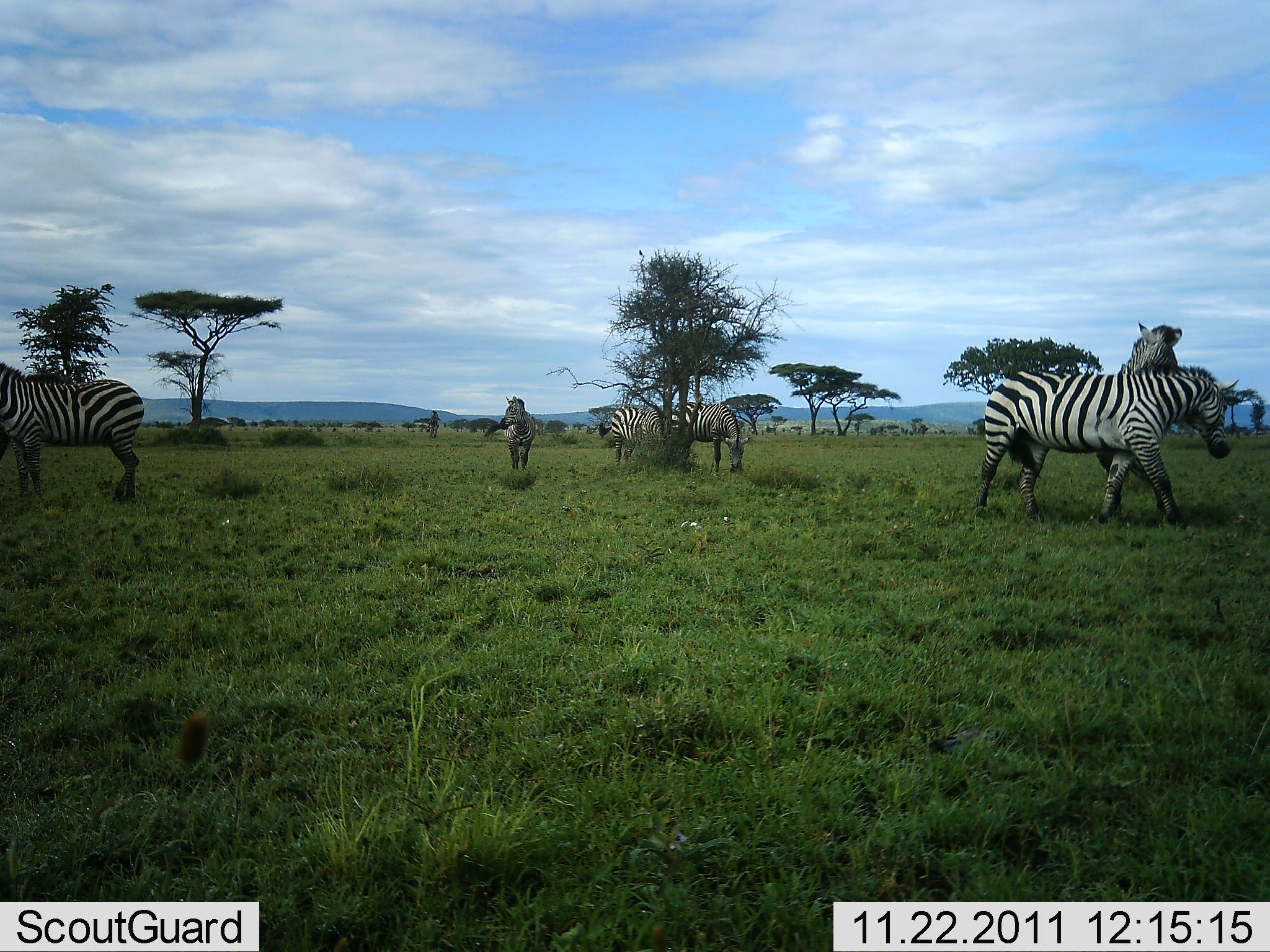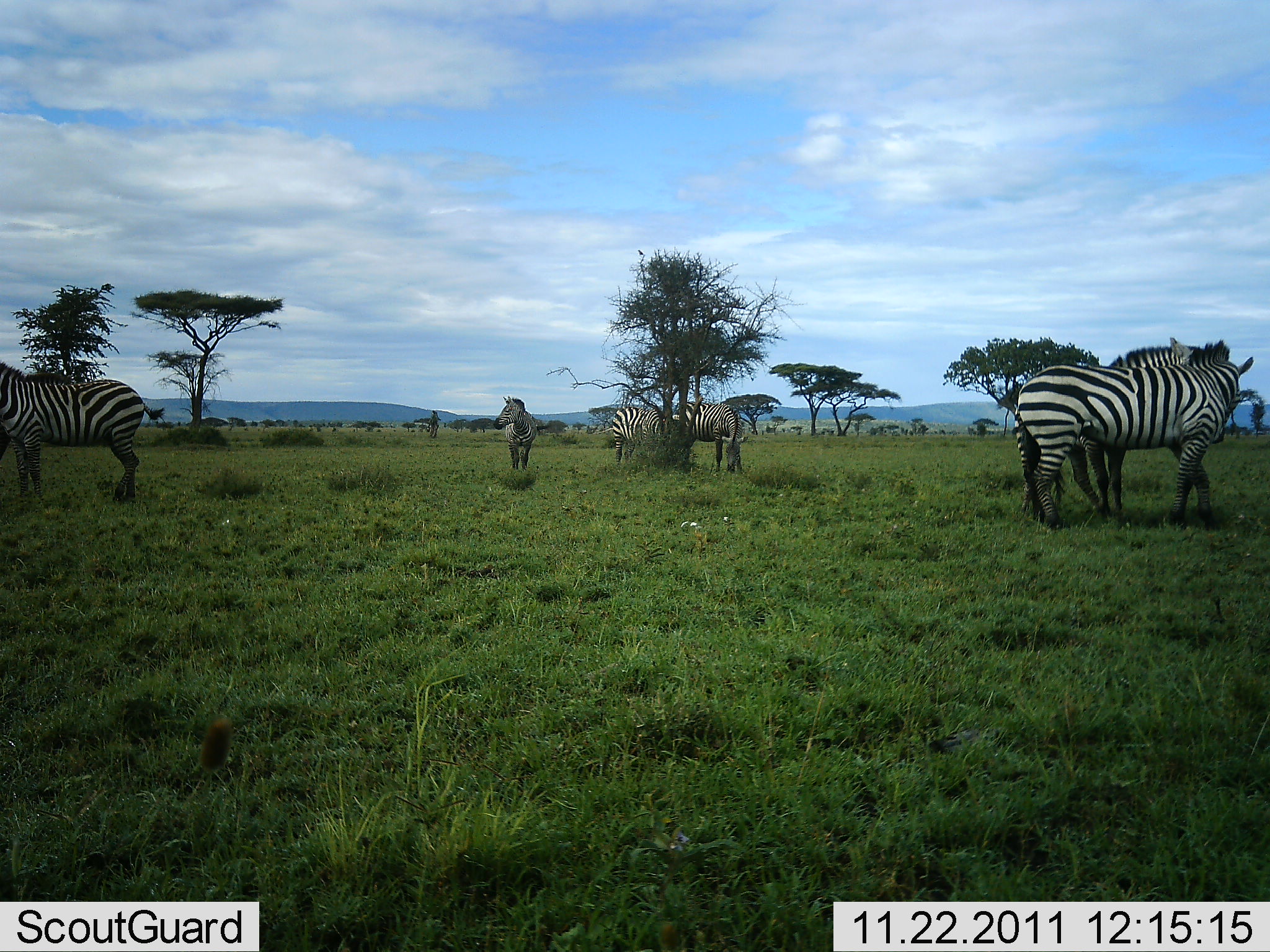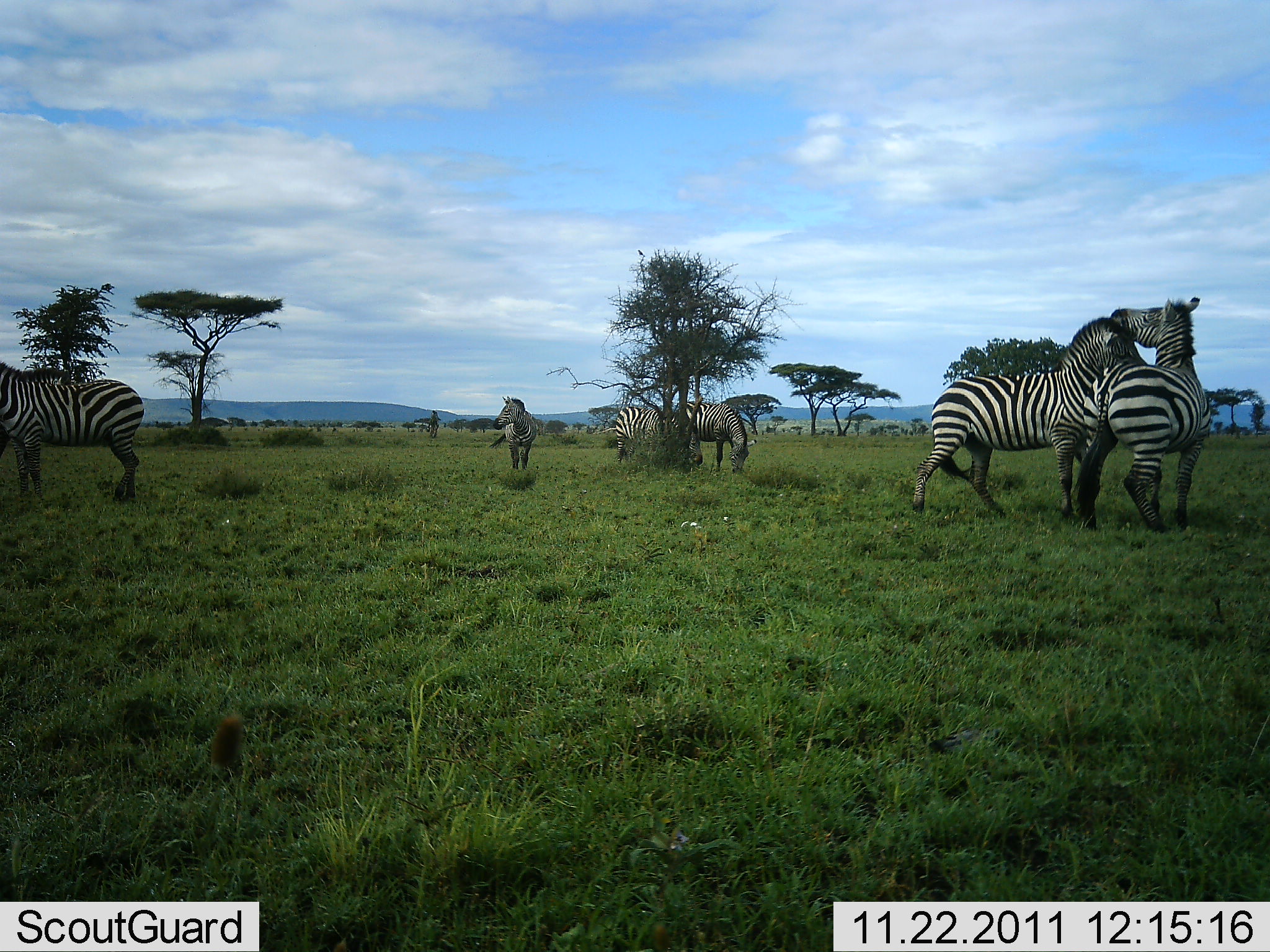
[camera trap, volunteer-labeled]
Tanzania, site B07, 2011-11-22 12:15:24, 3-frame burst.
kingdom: Animalia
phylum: Chordata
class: Mammalia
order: Perissodactyla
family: Equidae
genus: Equus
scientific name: Equus quagga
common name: plains zebra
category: zebra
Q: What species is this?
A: Zebra (plains zebra) (Equus quagga).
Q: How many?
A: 6.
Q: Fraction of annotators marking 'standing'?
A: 91%.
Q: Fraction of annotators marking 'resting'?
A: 0%.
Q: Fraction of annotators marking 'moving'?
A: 18%.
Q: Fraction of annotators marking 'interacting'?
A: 64%.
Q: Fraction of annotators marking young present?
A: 0%.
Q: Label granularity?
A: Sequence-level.